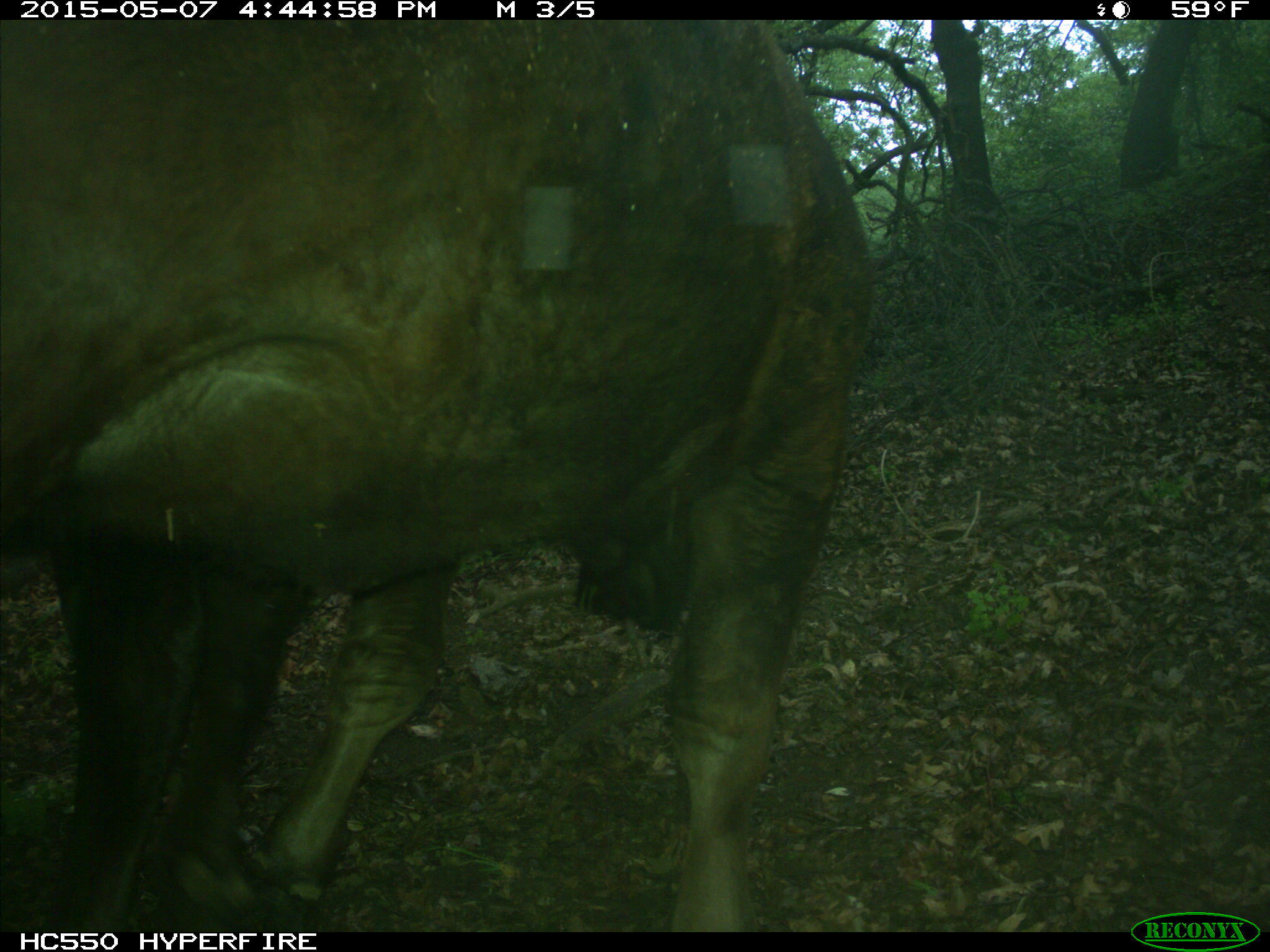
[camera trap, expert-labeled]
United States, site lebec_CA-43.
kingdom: Animalia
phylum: Chordata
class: Mammalia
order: Artiodactyla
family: Bovidae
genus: Bos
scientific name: Bos taurus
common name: domestic cow